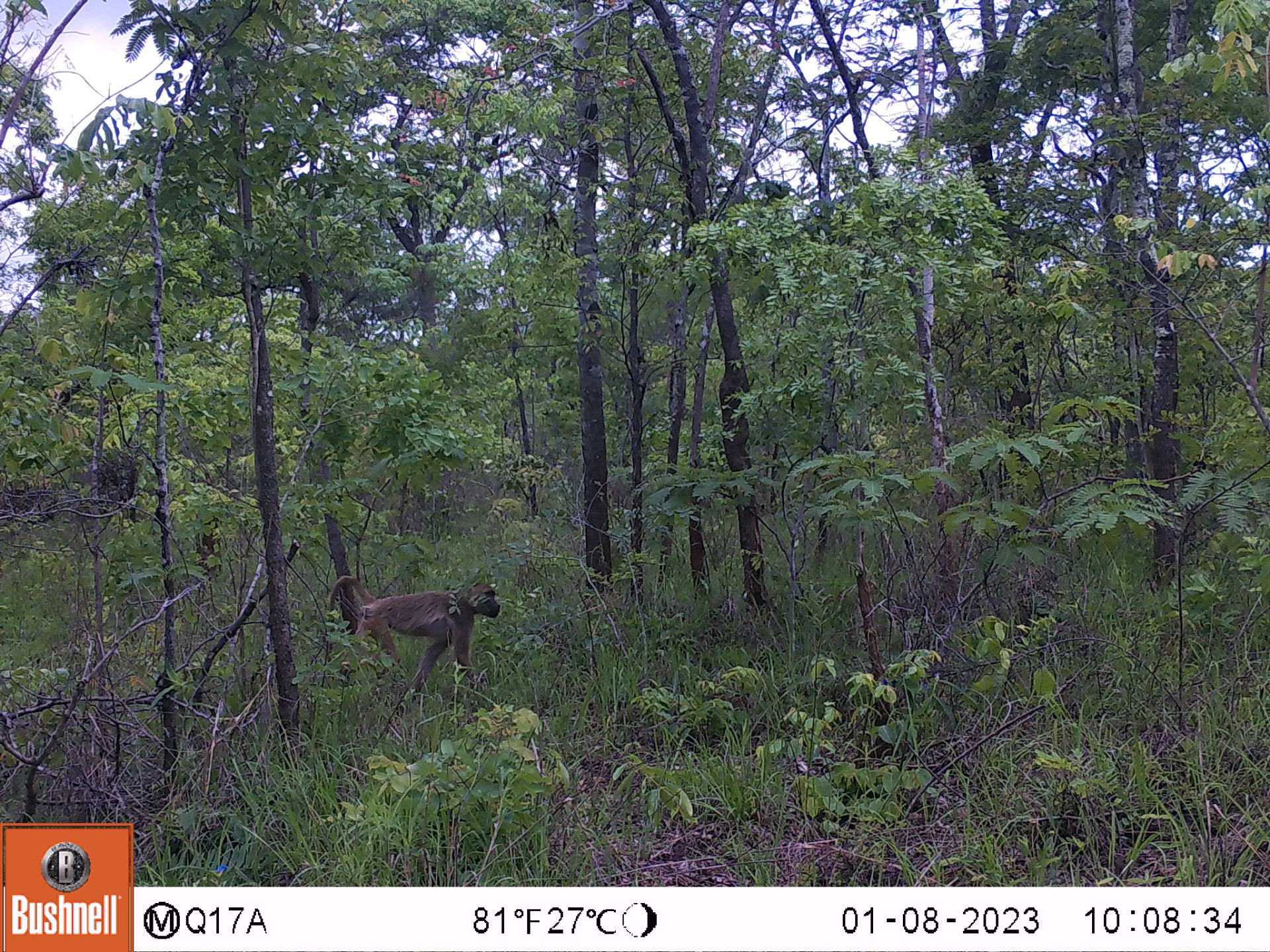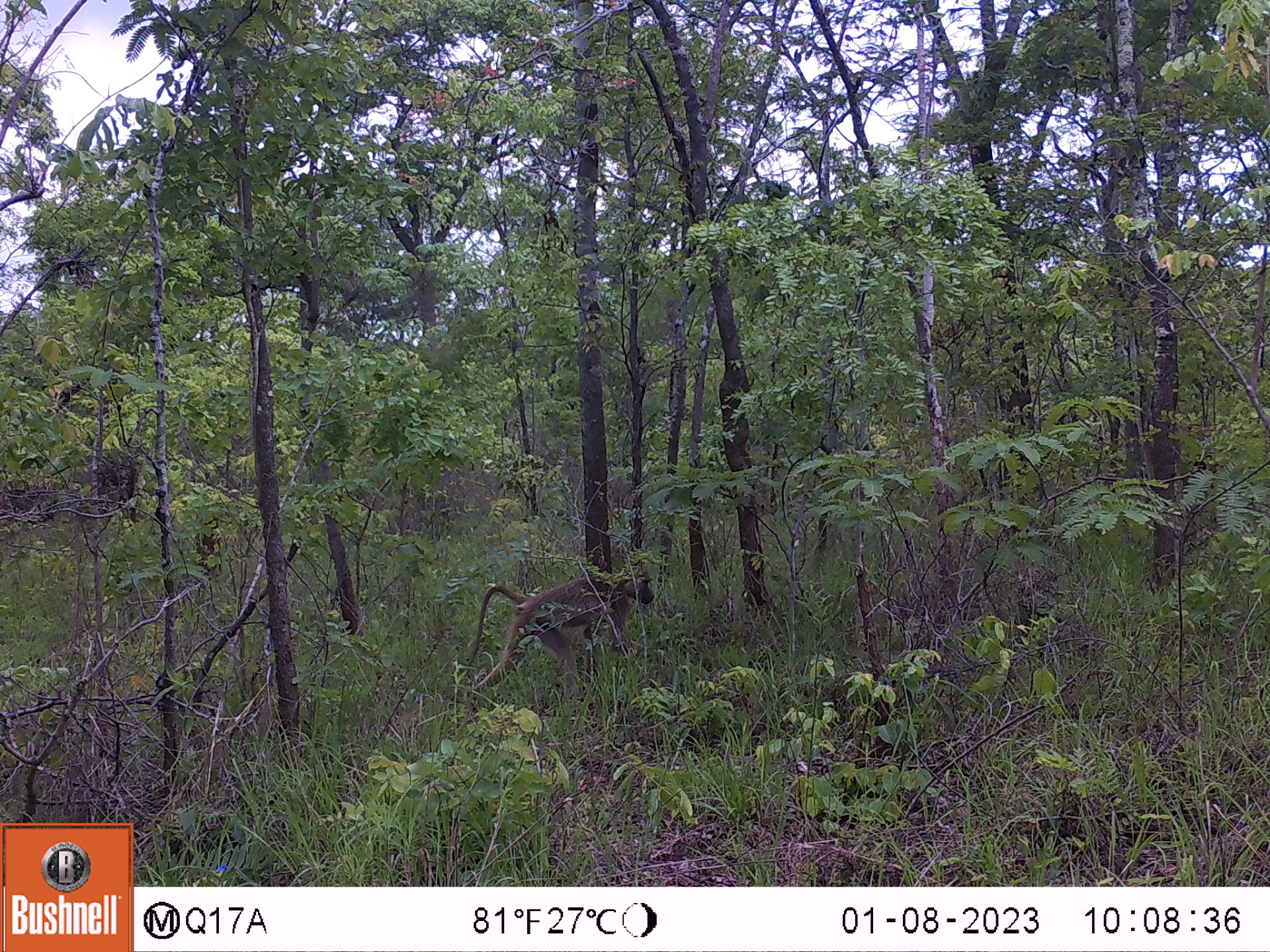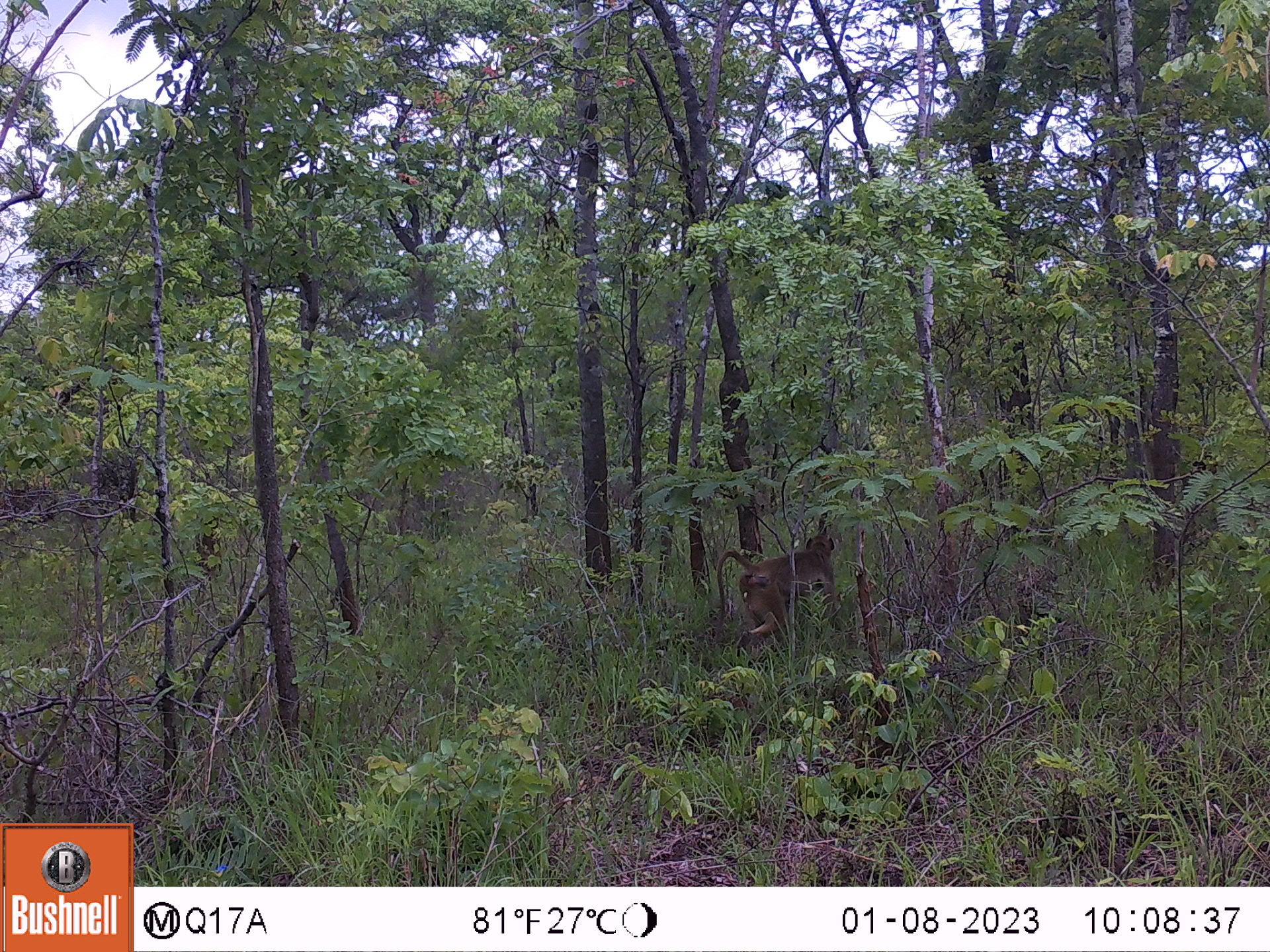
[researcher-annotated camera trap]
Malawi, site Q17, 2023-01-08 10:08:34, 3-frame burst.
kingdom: Animalia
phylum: Chordata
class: Mammalia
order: Primates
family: Cercopithecidae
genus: Papio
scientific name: Papio cynocephalus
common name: yellow baboon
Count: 1.